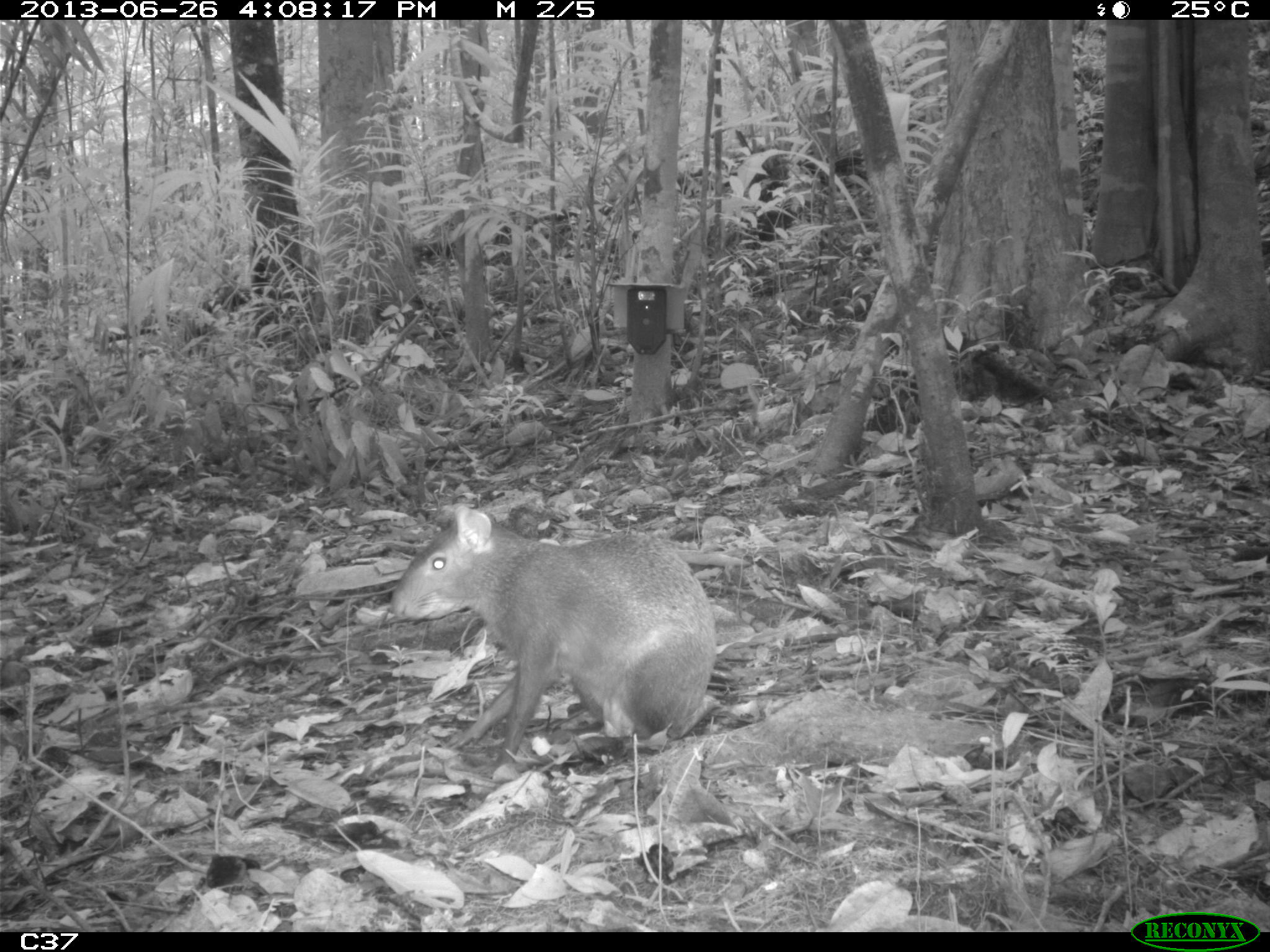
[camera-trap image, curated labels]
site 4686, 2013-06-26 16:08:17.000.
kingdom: Animalia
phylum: Chordata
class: Mammalia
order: Rodentia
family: Dasyproctidae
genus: Dasyprocta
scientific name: Dasyprocta leporina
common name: red-rumped agouti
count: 1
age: adult